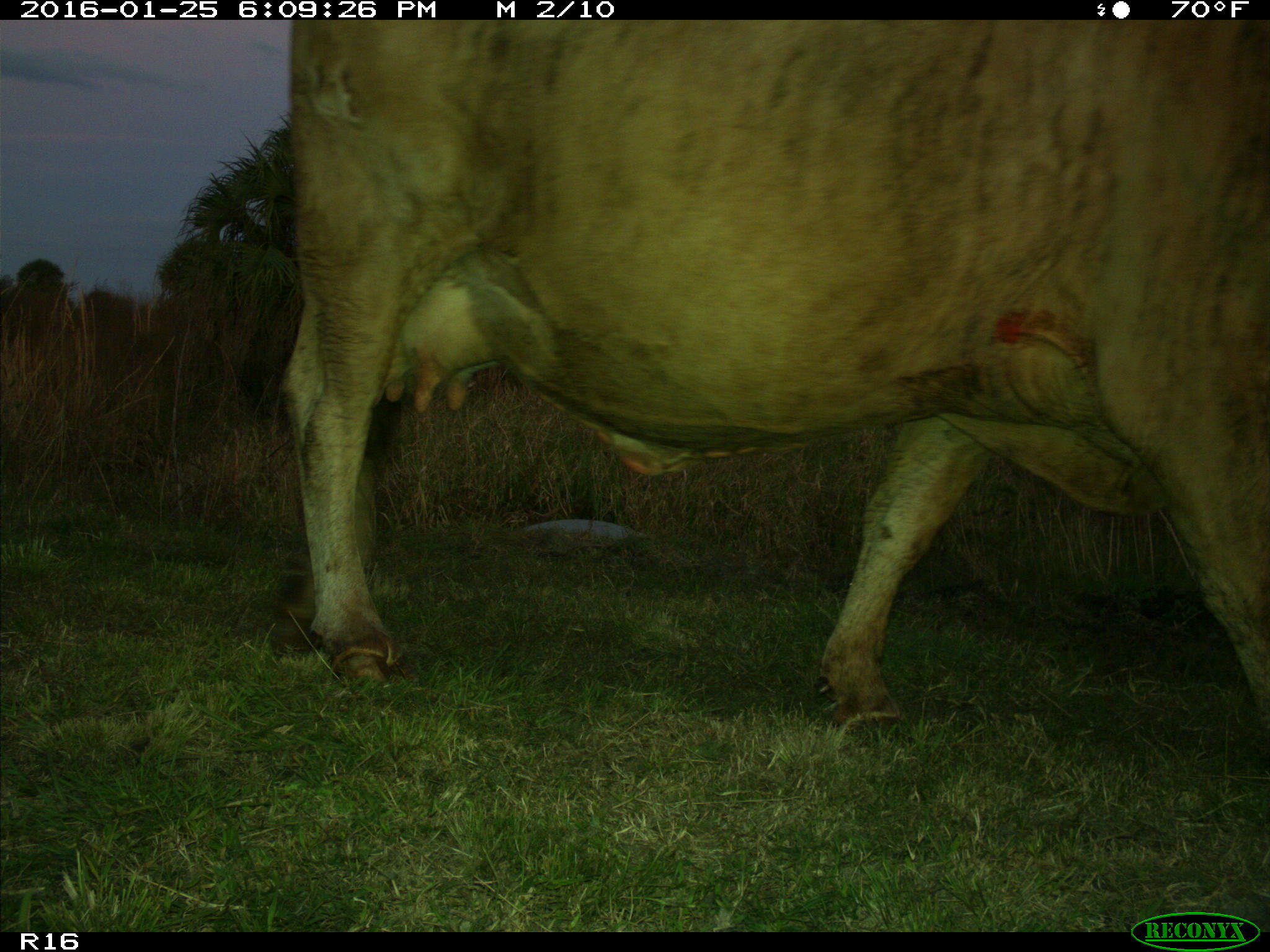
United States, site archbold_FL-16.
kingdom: Animalia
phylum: Chordata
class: Mammalia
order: Artiodactyla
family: Bovidae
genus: Bos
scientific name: Bos taurus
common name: domestic cow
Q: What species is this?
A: Bos taurus (domestic cow).